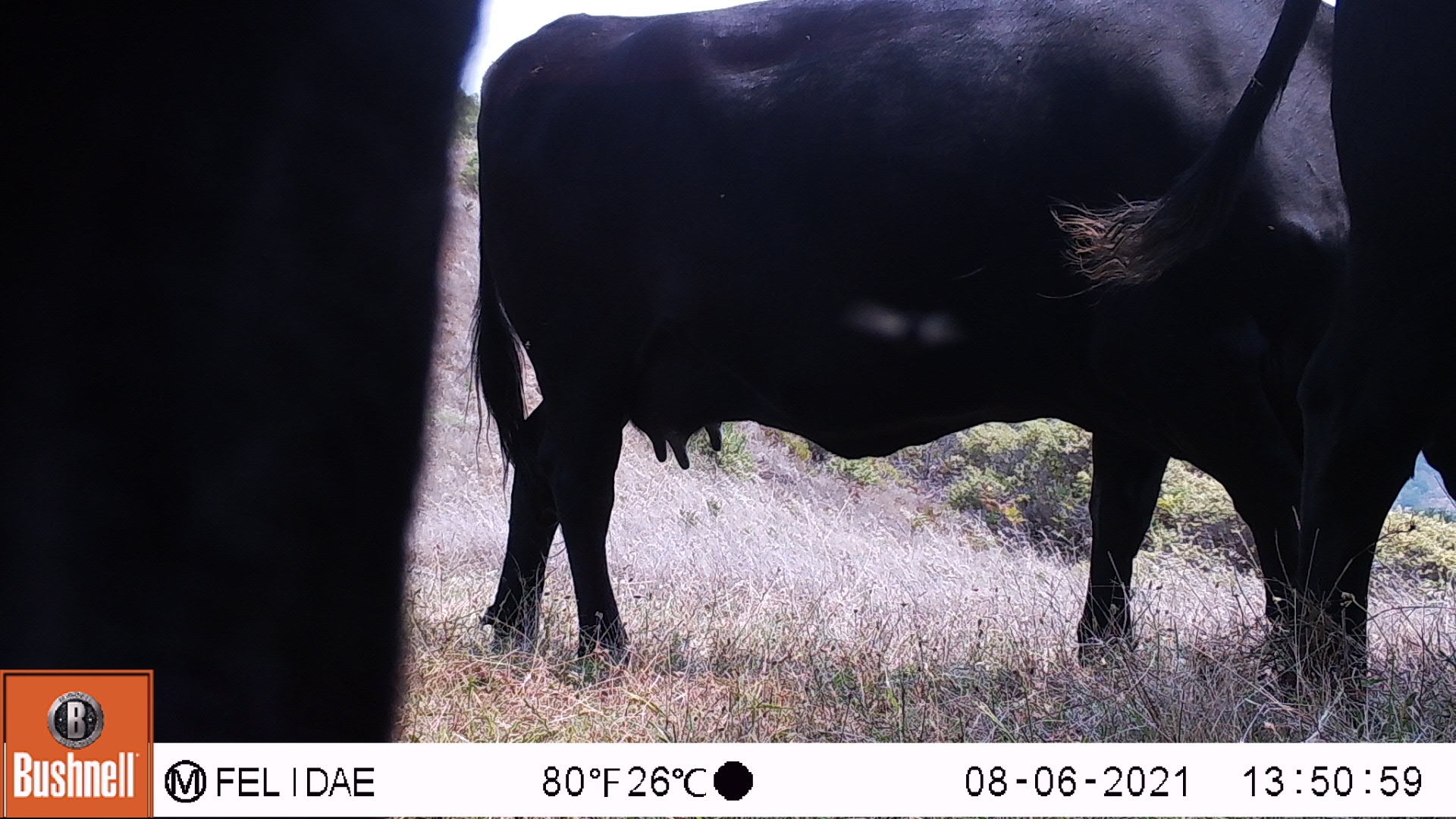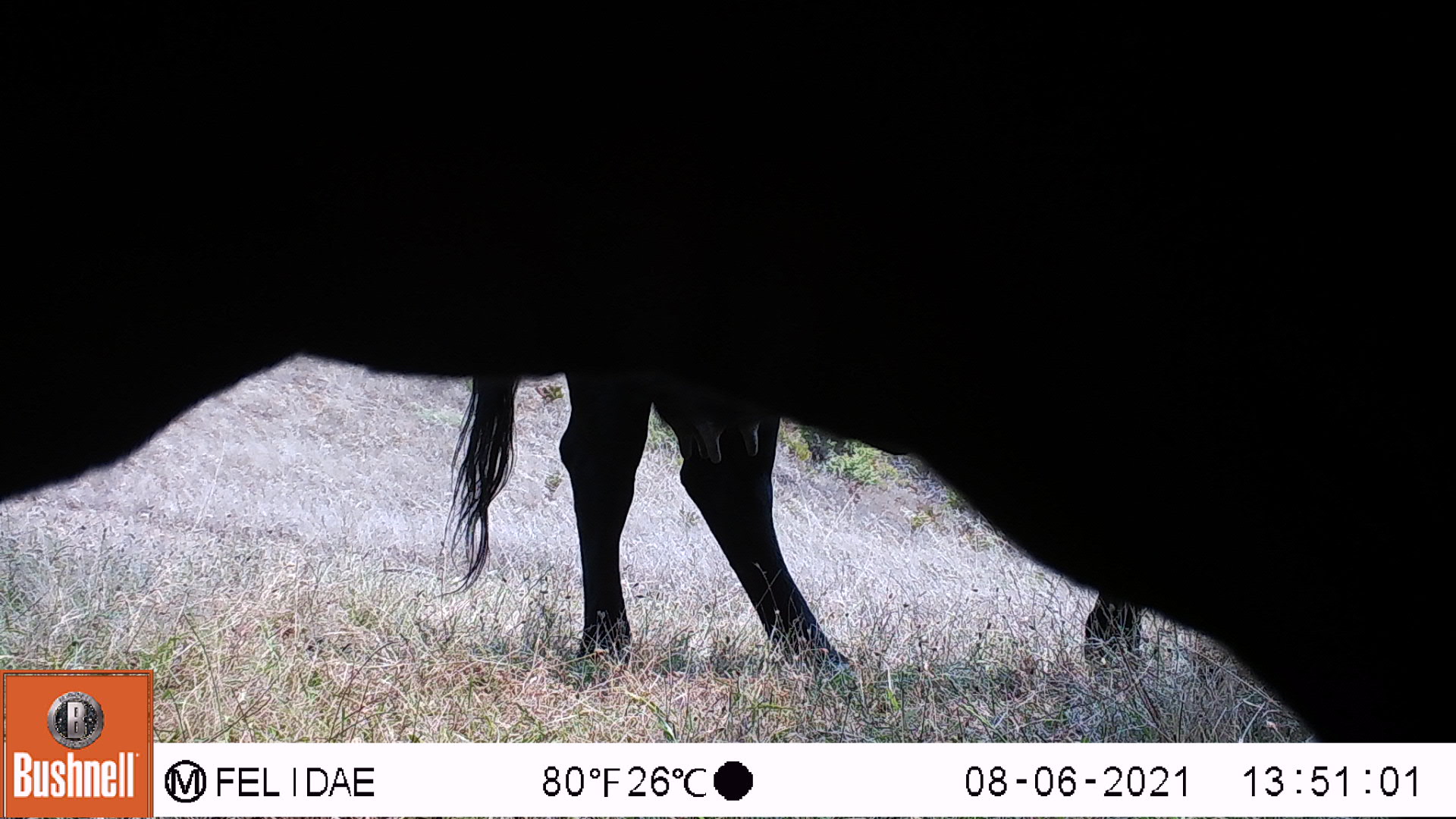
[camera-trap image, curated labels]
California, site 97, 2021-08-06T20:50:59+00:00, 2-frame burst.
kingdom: Animalia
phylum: Chordata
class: Mammalia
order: Artiodactyla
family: Bovidae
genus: Bos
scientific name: Bos taurus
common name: domestic cattle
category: cattle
Cattle (domestic cattle) (Bos taurus).